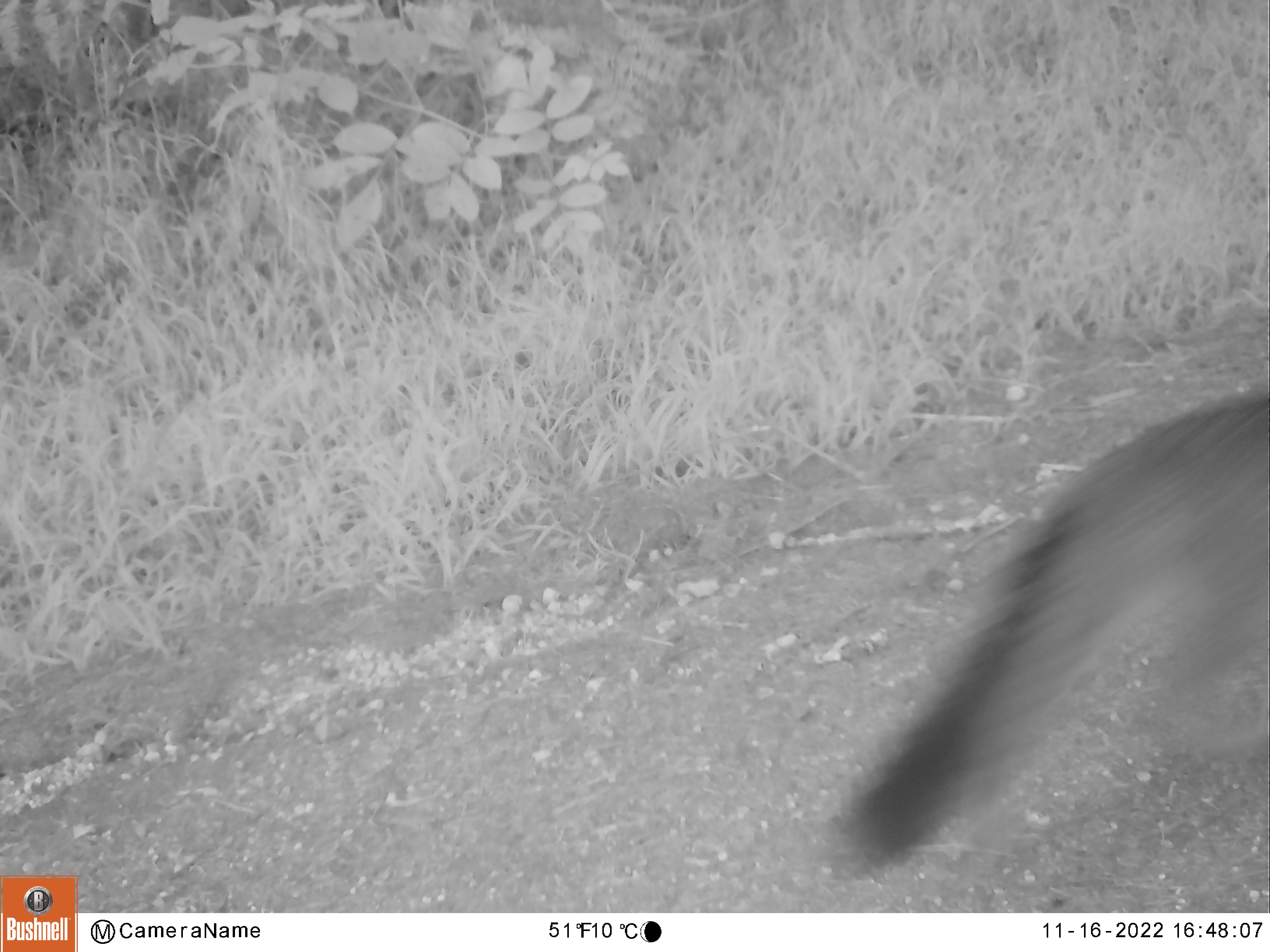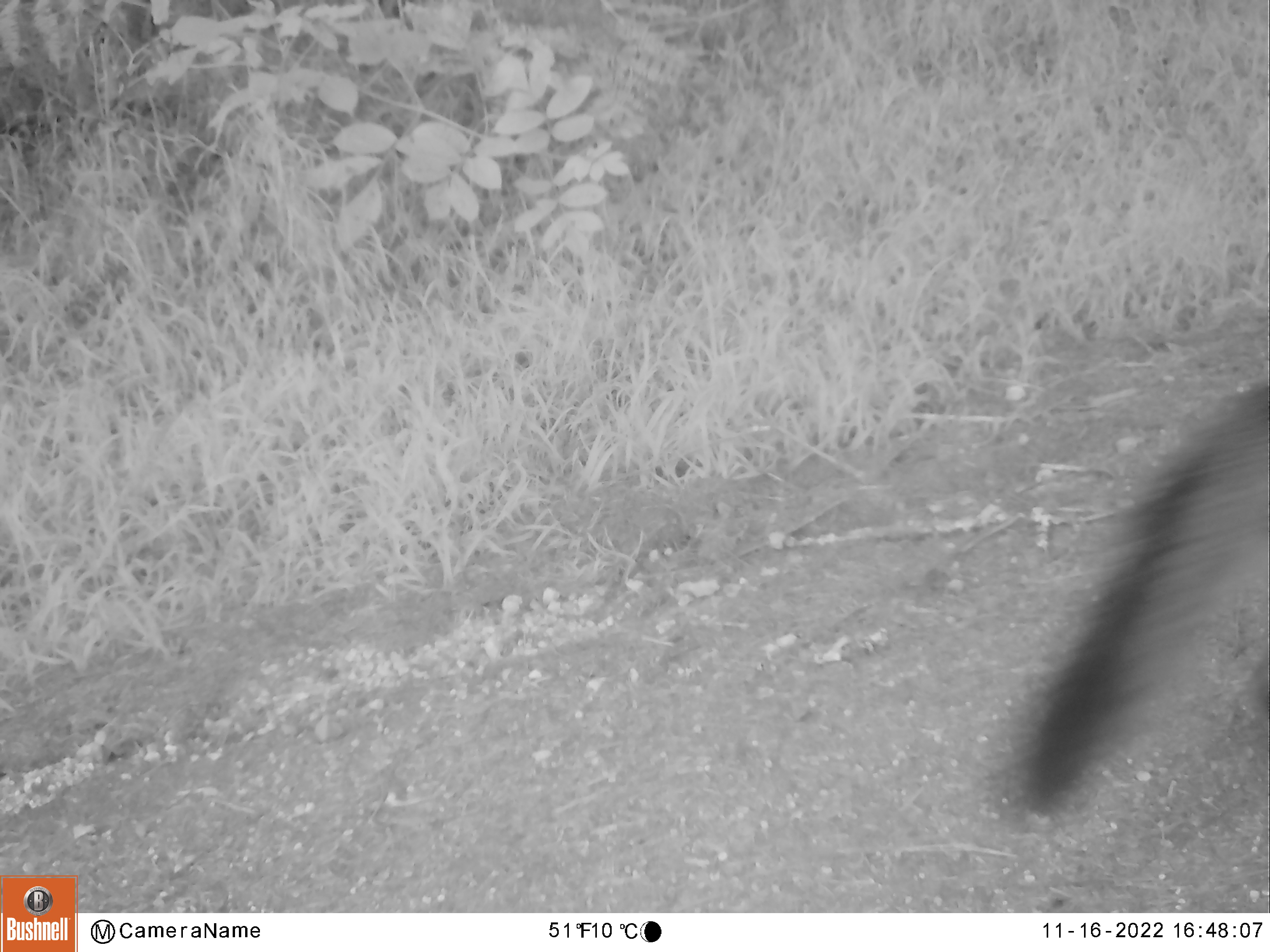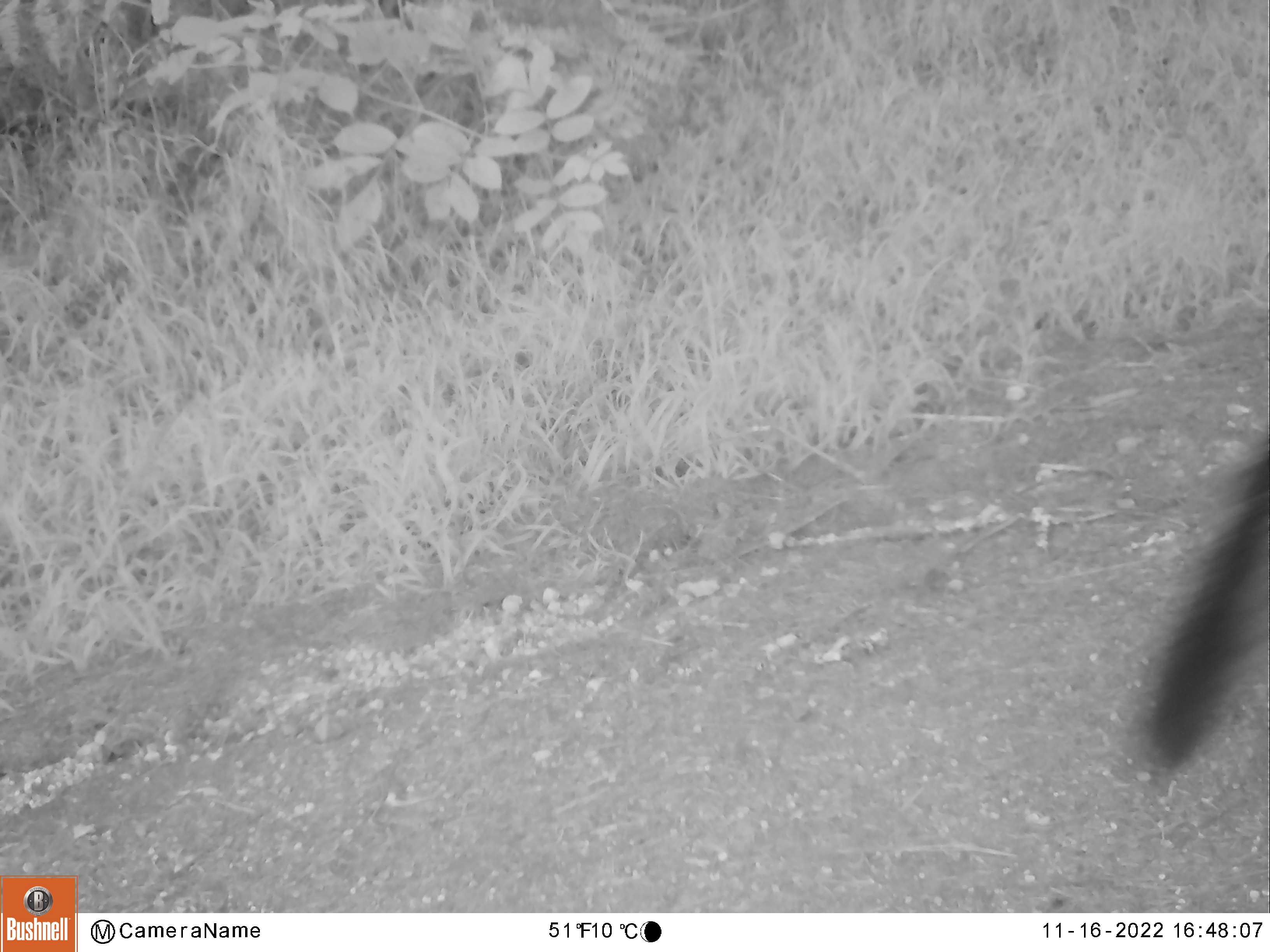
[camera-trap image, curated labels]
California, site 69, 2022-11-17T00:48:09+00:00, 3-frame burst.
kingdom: Animalia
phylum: Chordata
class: Mammalia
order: Carnivora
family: Canidae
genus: Urocyon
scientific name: Urocyon cinereoargenteus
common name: gray fox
Gray fox (Urocyon cinereoargenteus).